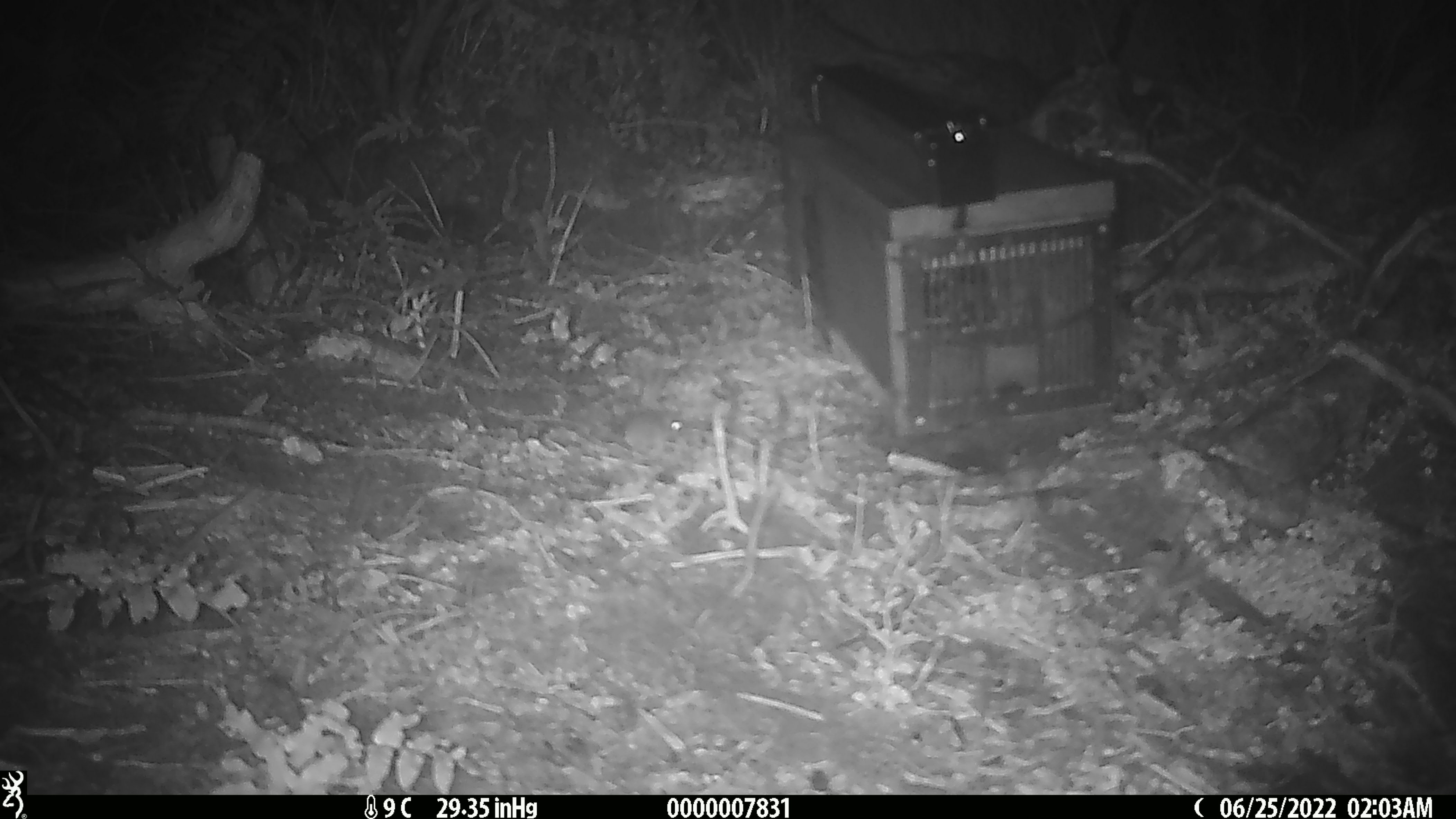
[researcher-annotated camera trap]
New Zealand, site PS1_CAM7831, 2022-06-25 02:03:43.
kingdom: Animalia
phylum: Chordata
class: Mammalia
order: Rodentia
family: Muridae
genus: Mus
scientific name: Mus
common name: mouse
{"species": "mouse (Mus)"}